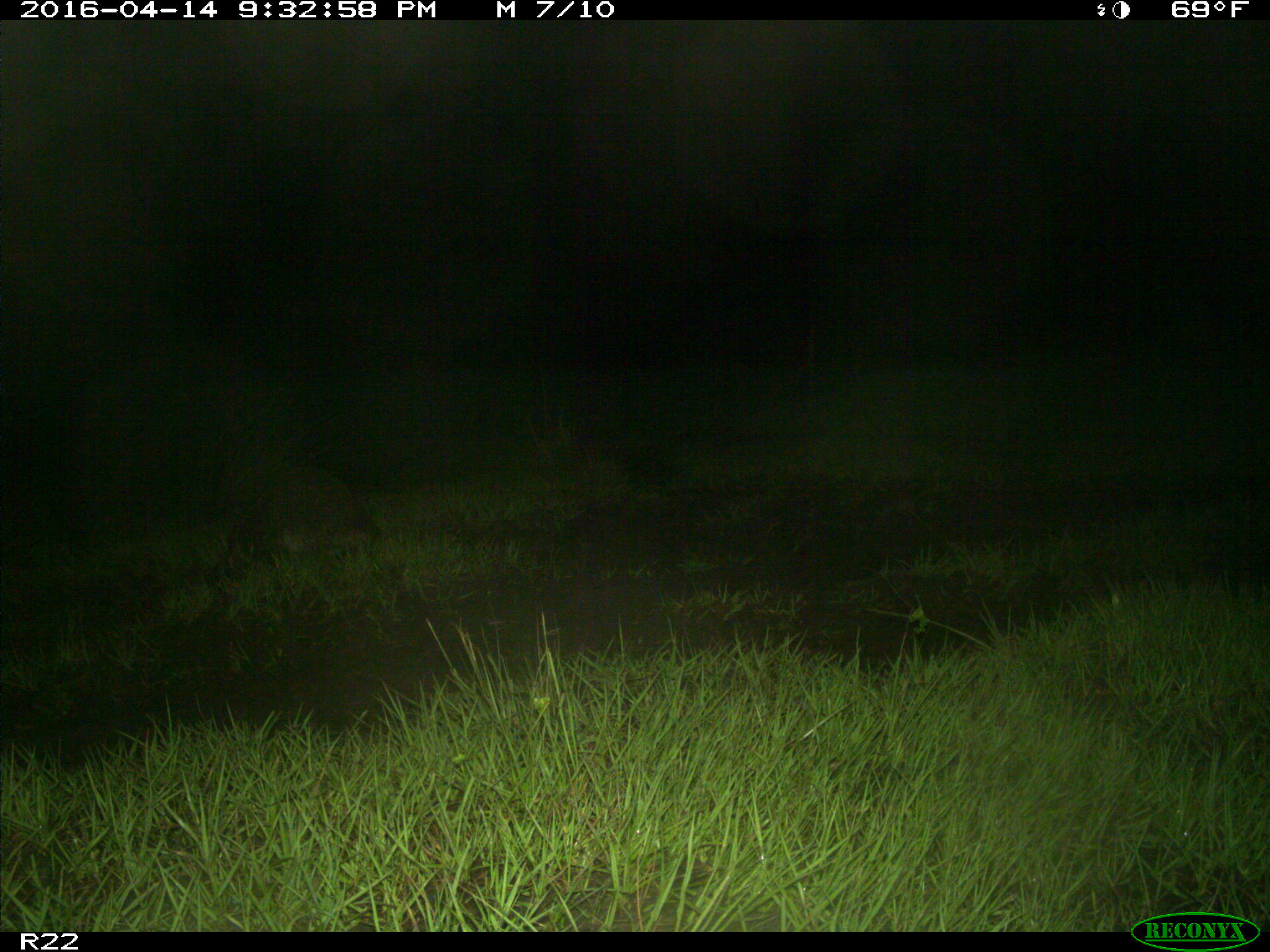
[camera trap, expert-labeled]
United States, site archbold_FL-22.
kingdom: Animalia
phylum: Chordata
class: Mammalia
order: Carnivora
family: Procyonidae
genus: Procyon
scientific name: Procyon lotor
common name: common raccoon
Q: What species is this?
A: Procyon lotor (common raccoon).